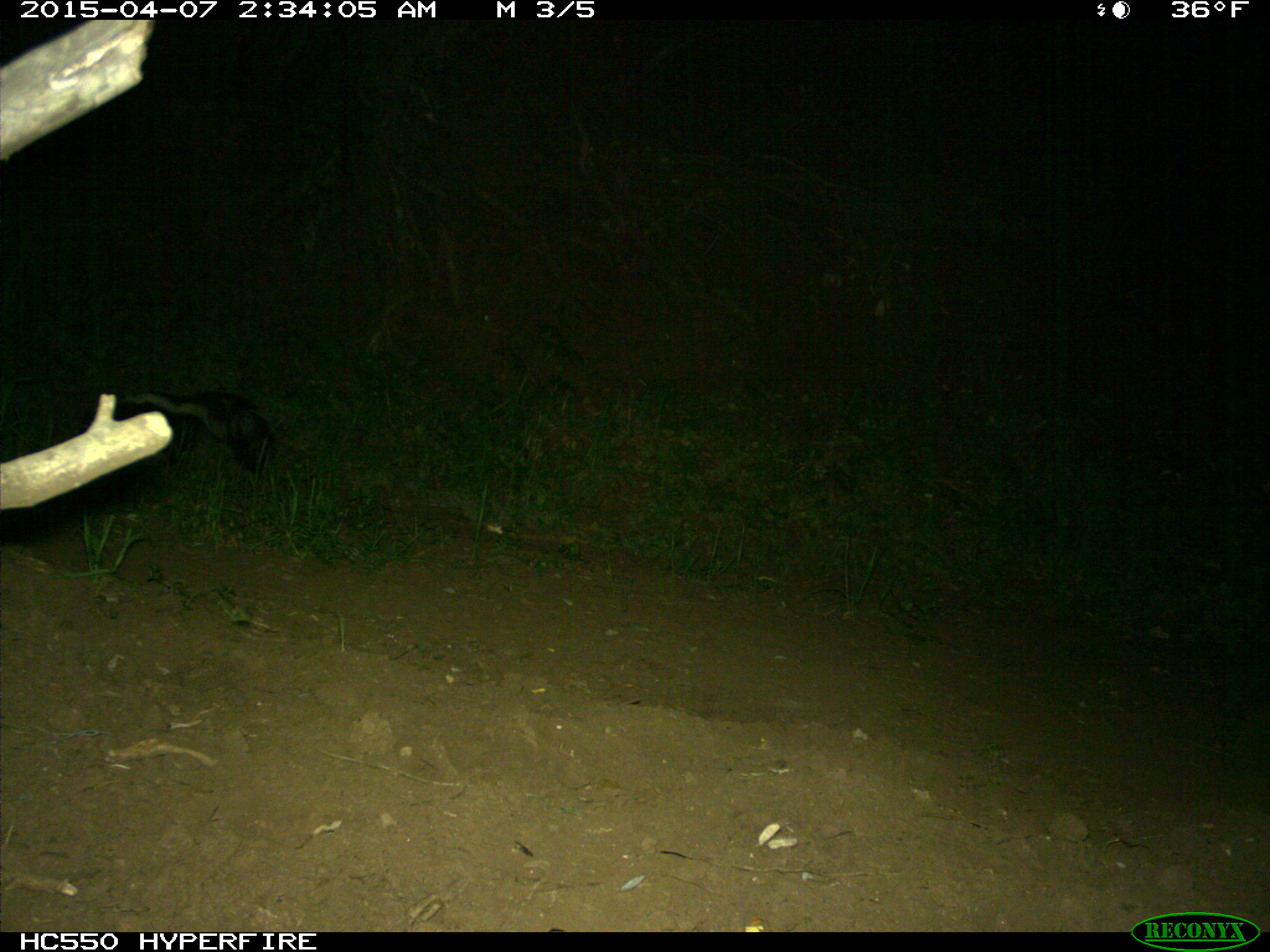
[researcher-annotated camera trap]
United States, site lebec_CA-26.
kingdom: Animalia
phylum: Chordata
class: Mammalia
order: Carnivora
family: Mephitidae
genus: Mephitis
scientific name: Mephitis mephitis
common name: striped skunk